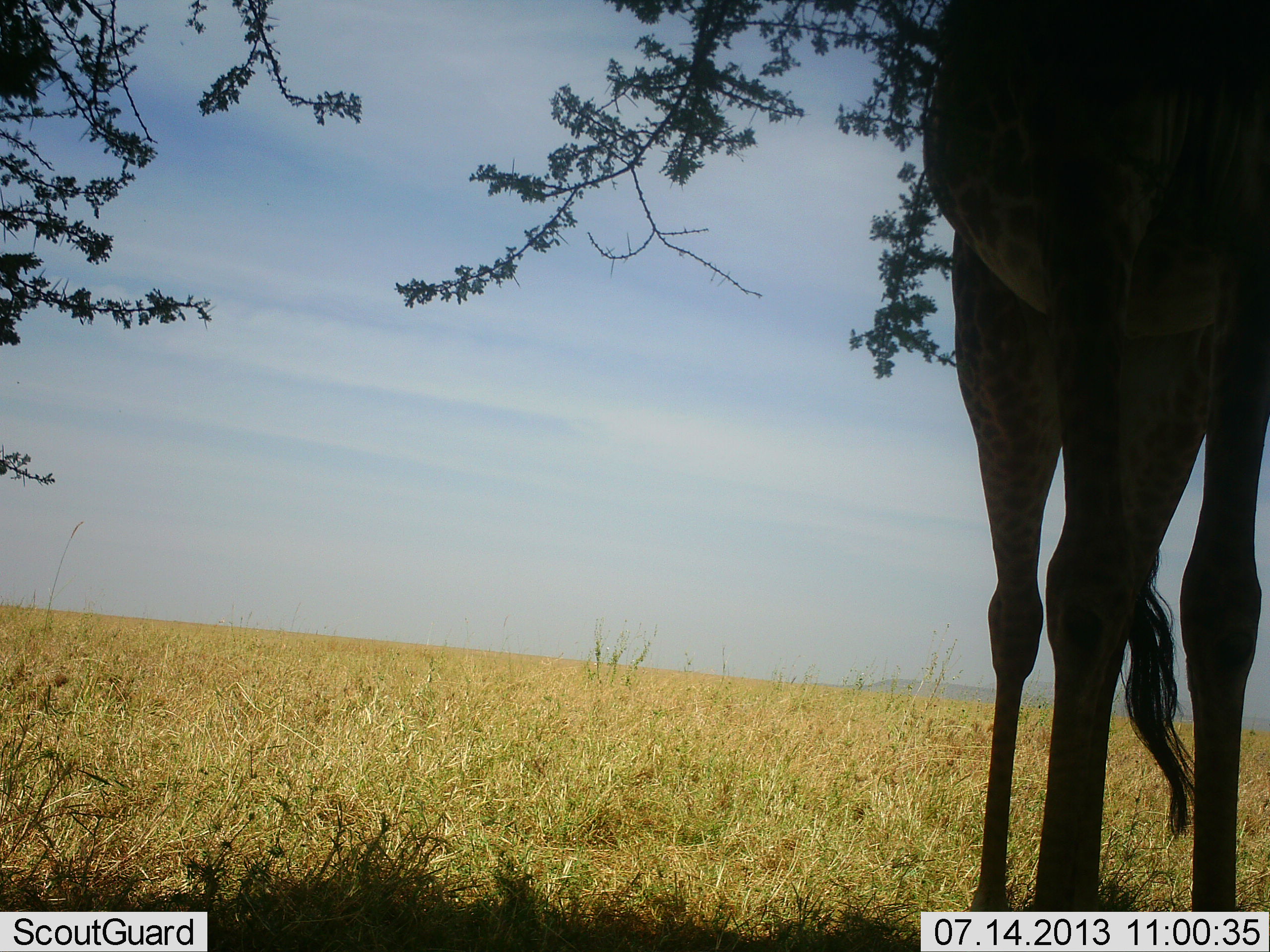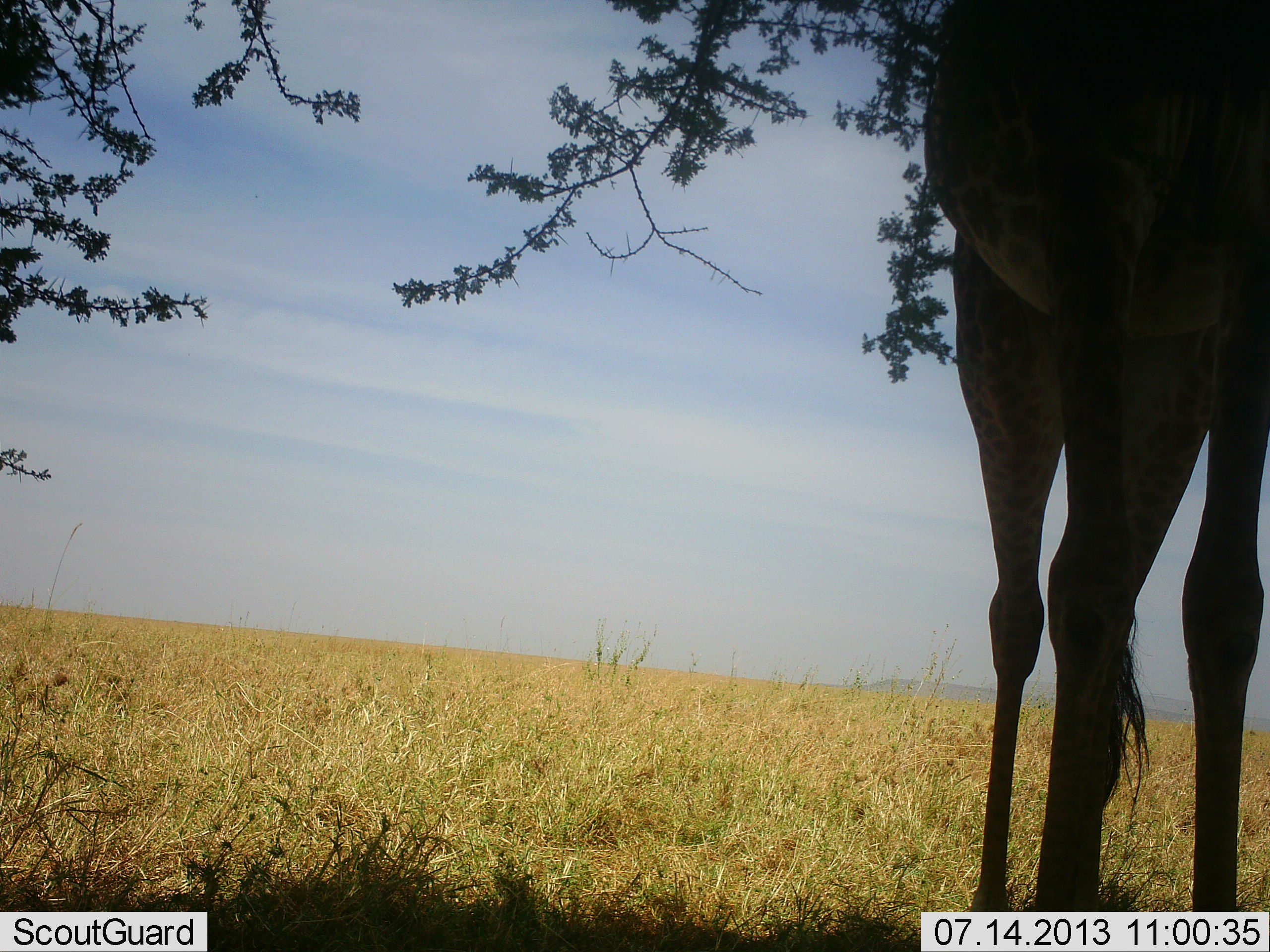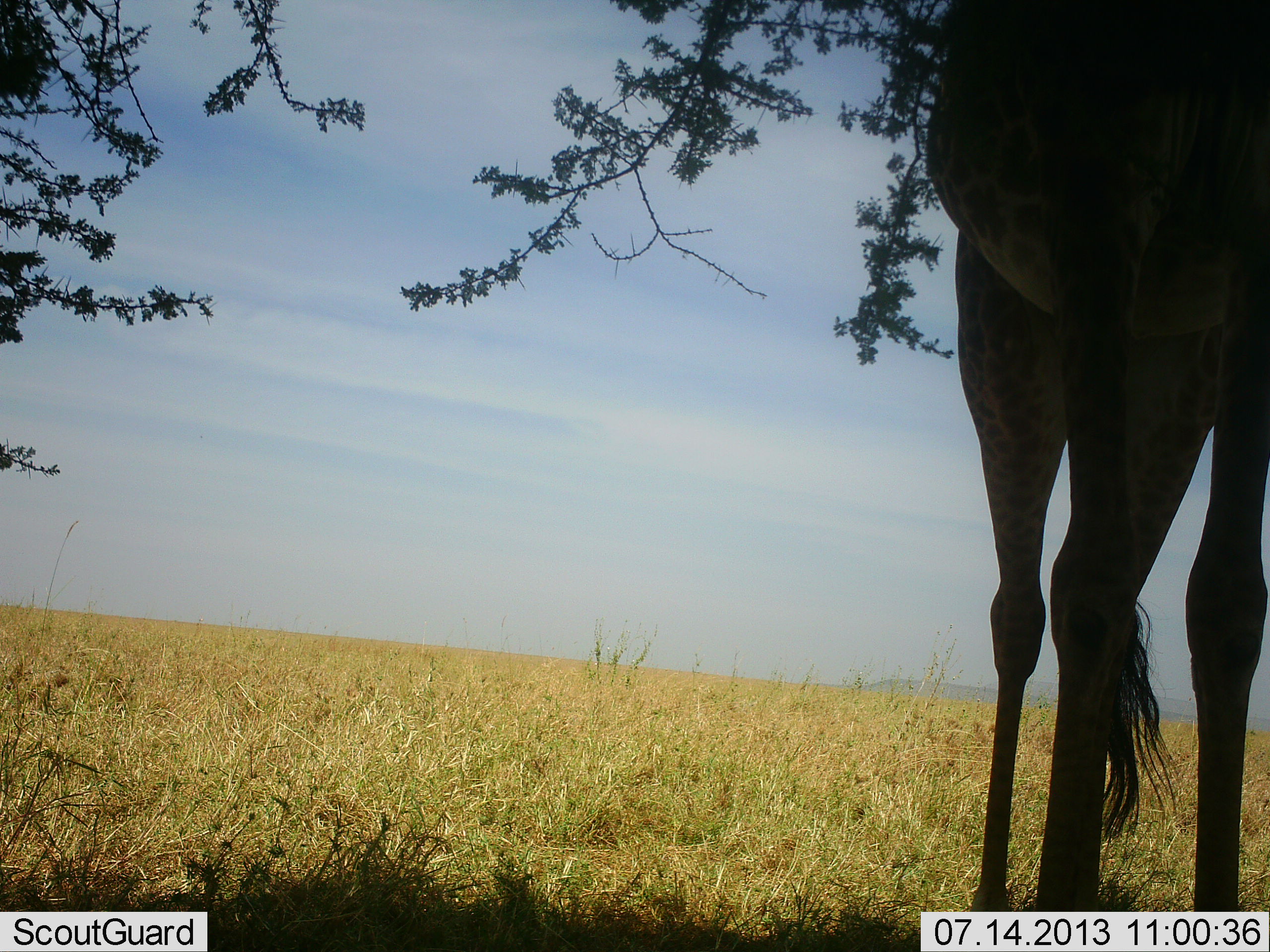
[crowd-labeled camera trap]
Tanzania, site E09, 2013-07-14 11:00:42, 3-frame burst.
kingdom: Animalia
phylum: Chordata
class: Mammalia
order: Artiodactyla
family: Giraffidae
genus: Giraffa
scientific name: Giraffa camelopardalis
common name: giraffe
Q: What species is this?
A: Giraffe (Giraffa camelopardalis).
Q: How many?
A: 1.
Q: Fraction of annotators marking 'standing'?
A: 50%.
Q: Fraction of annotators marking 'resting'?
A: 10%.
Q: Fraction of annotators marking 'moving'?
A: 0%.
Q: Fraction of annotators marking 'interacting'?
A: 0%.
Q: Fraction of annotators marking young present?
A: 0%.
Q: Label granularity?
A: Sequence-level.